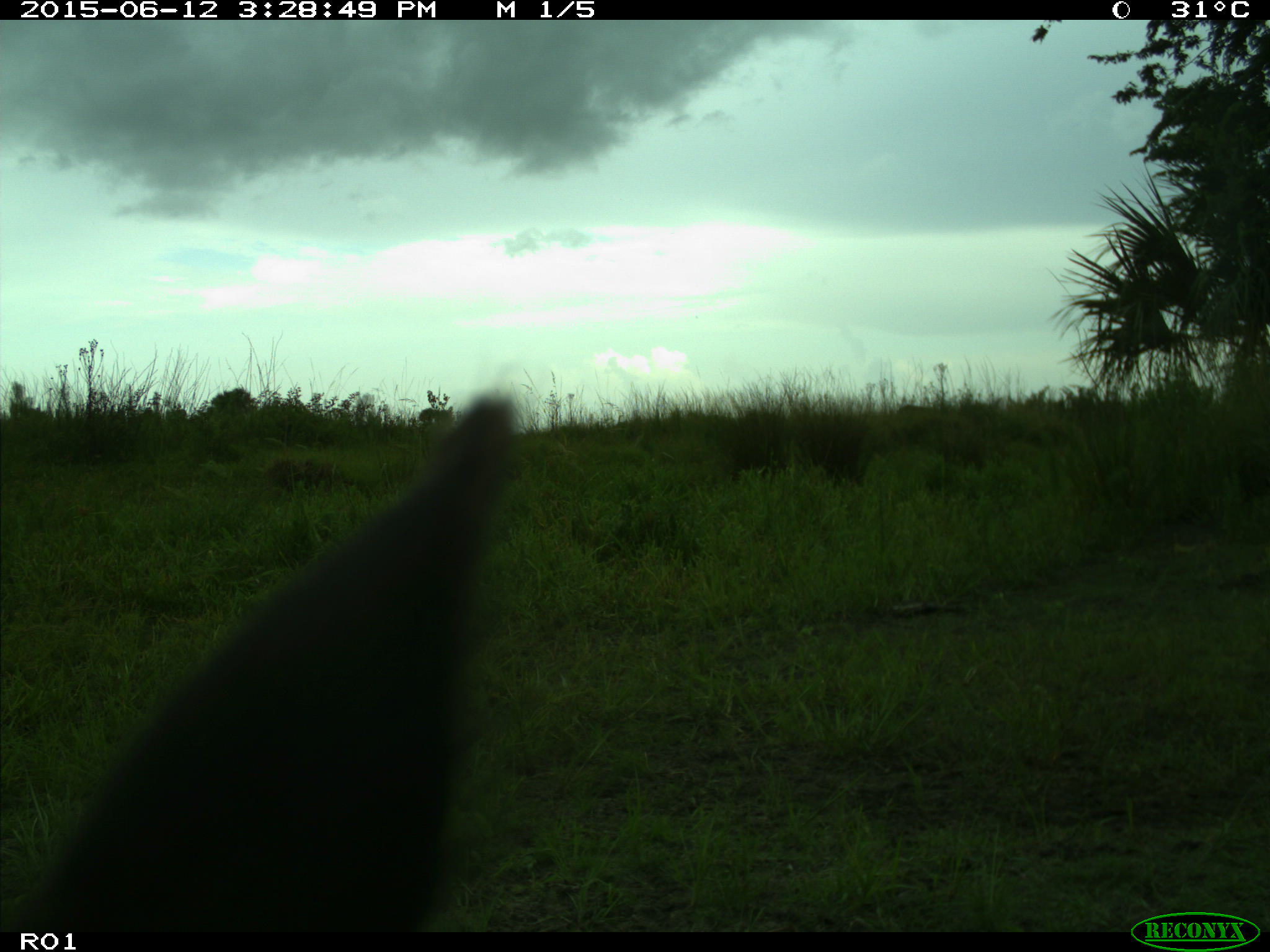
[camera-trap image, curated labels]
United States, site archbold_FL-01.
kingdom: Animalia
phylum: Chordata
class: Mammalia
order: Artiodactyla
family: Bovidae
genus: Bos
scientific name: Bos taurus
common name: domestic cow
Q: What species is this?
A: Bos taurus (domestic cow).